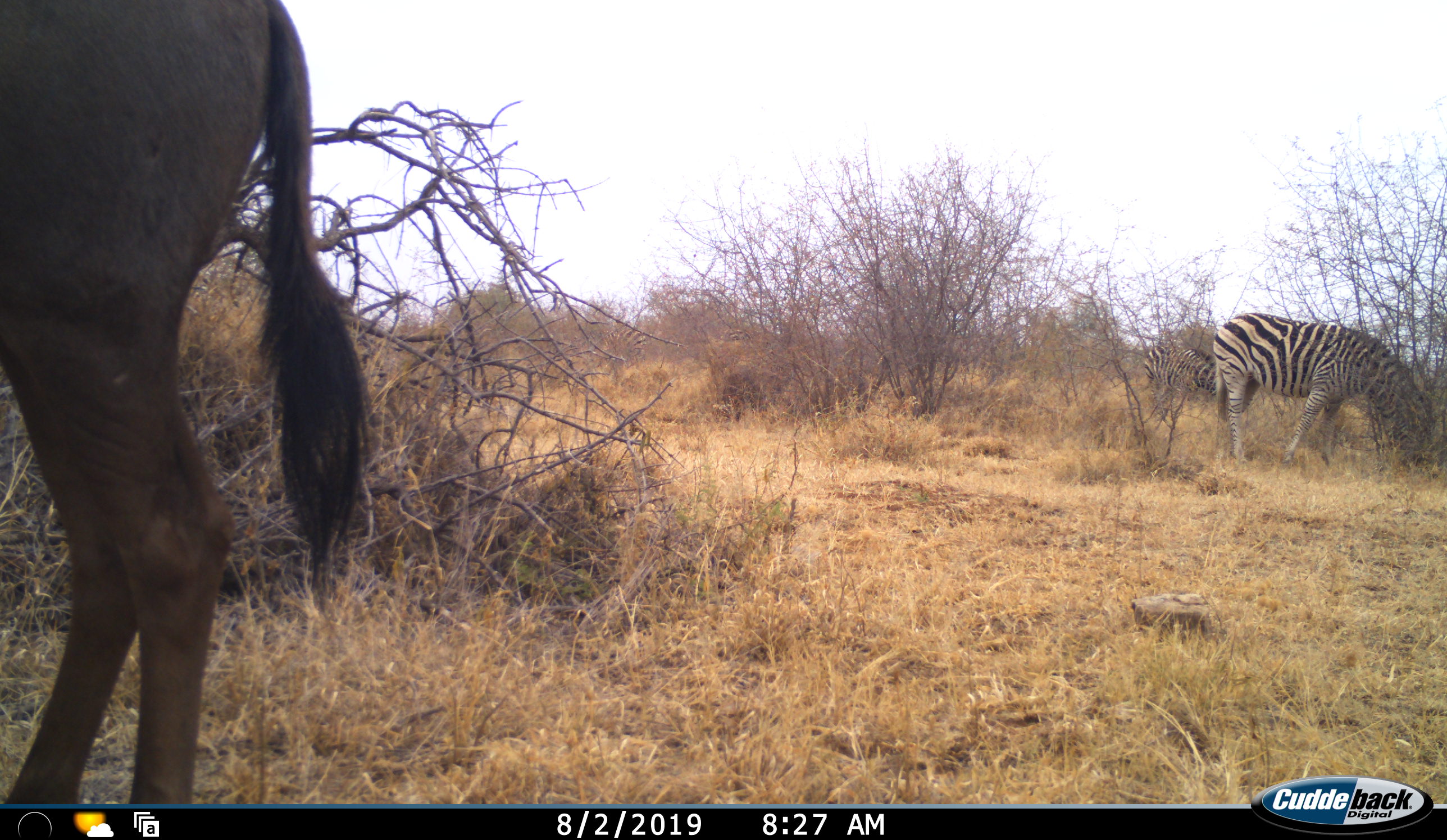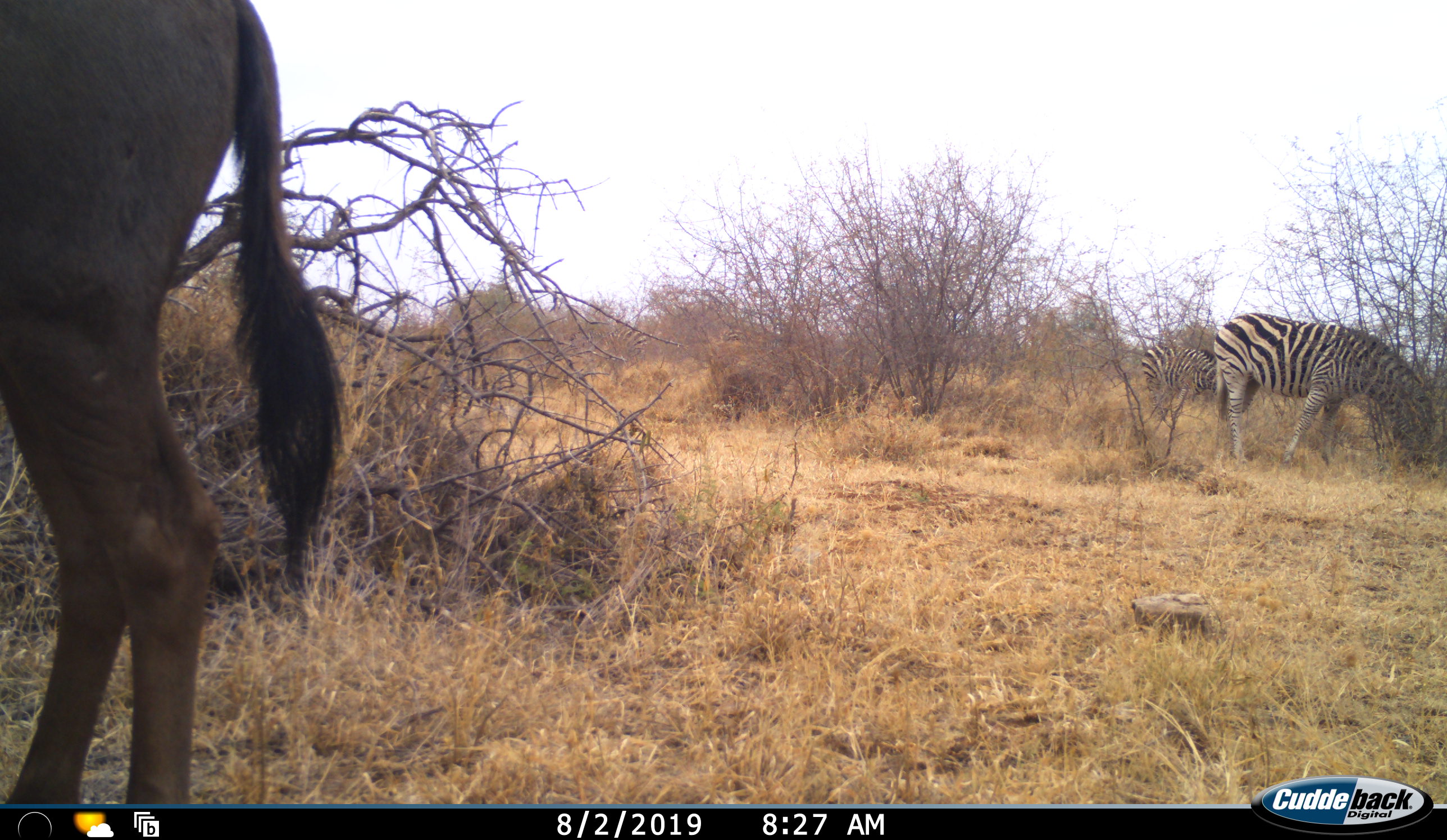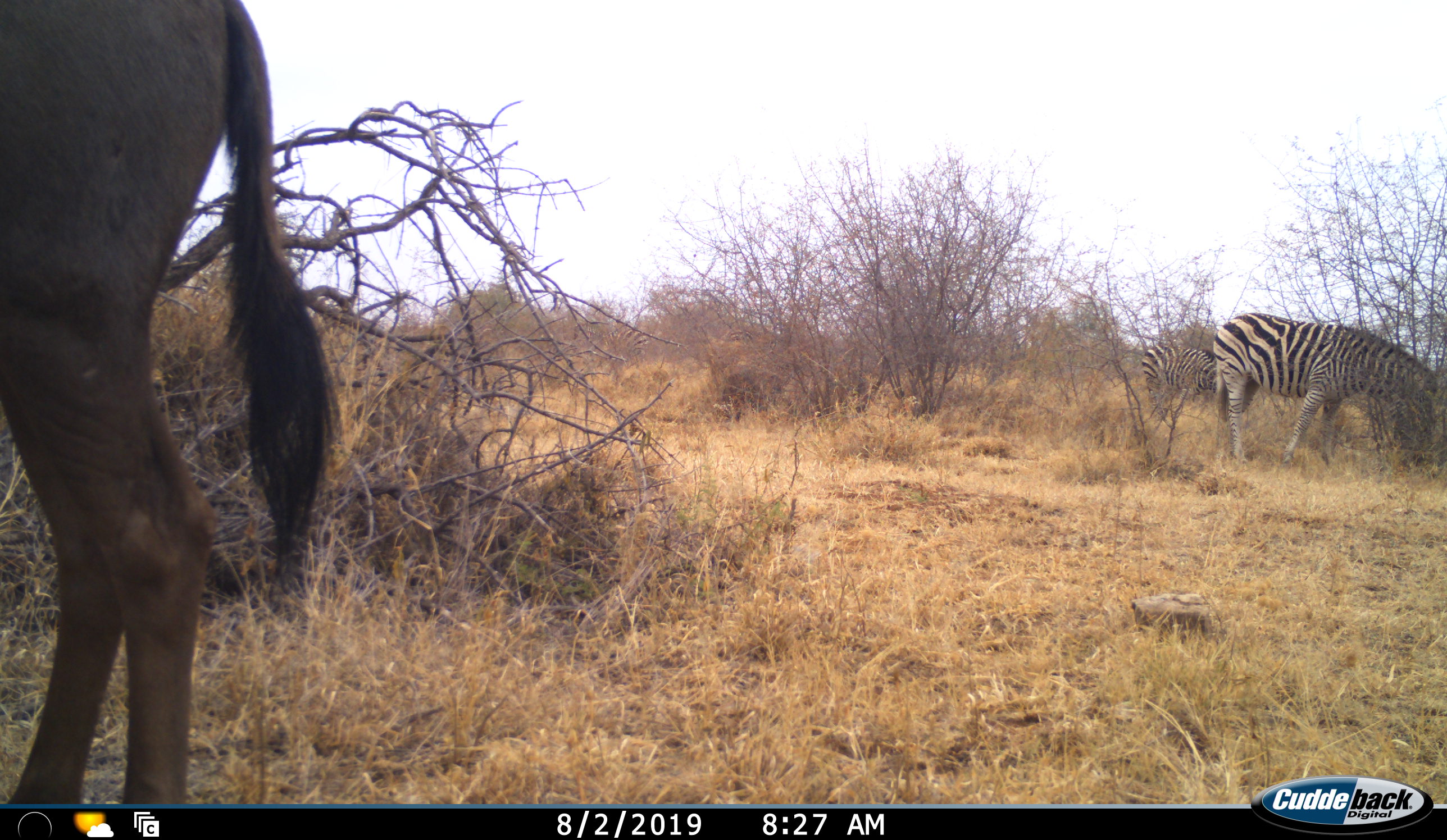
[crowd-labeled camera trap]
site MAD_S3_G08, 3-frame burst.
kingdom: Animalia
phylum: Chordata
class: Mammalia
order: Artiodactyla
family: Bovidae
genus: Connochaetes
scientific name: Connochaetes taurinus taurinus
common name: blue wildebeest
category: wildebeestblue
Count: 1.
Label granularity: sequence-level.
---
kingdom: Animalia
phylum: Chordata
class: Mammalia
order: Perissodactyla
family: Equidae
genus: Equus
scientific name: Equus quagga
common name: plains zebra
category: zebraplains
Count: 2.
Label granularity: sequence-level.